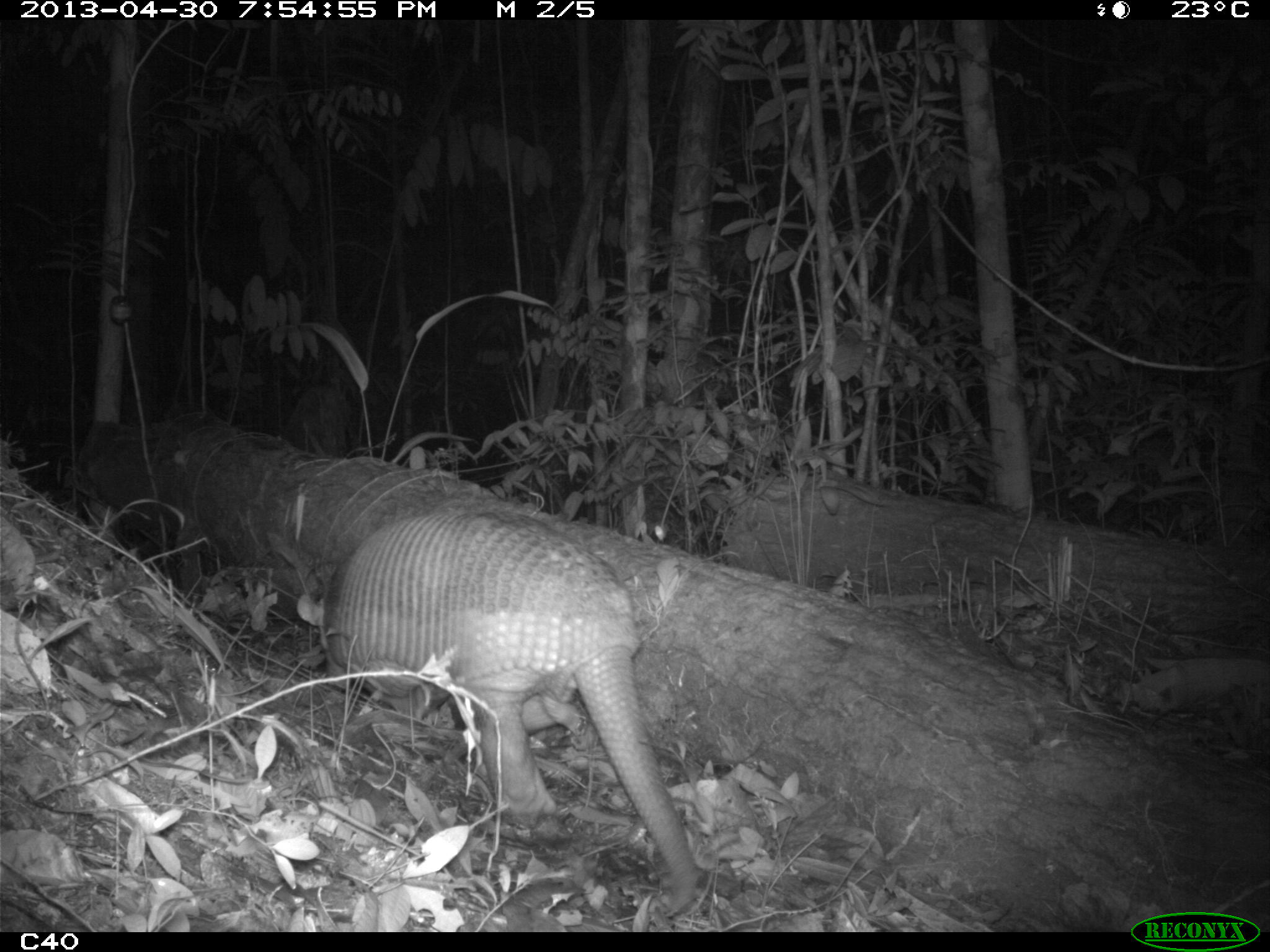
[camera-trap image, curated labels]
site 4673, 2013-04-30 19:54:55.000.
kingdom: Animalia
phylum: Chordata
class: Mammalia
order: Cingulata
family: Chlamyphoridae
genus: Priodontes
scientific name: Priodontes maximus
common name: giant armadillo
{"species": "Priodontes maximus (giant armadillo)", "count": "1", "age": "adult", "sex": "male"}